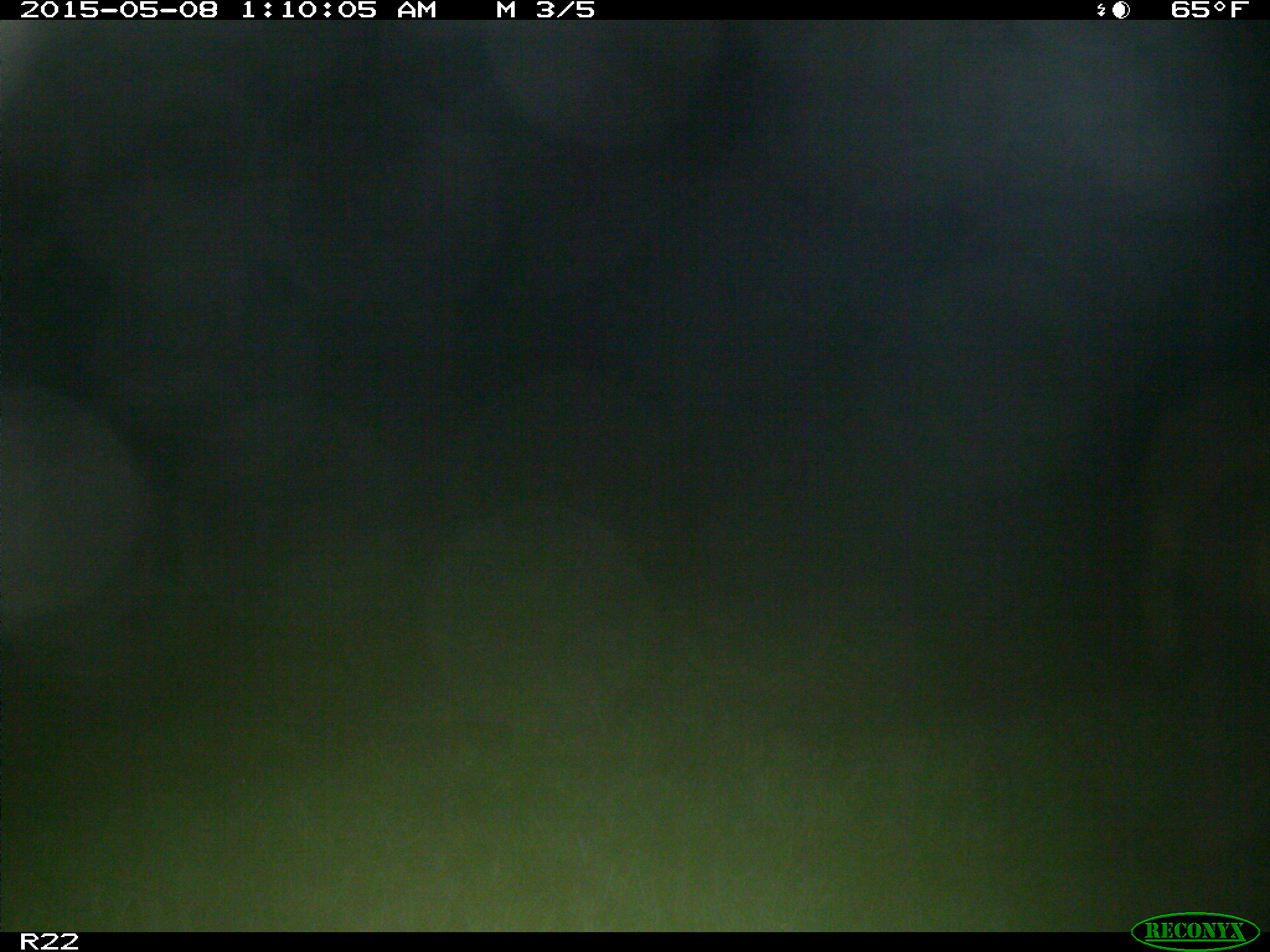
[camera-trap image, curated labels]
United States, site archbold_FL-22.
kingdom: Animalia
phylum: Chordata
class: Mammalia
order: Artiodactyla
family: Suidae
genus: Sus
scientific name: Sus scrofa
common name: wild boar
Sus scrofa (wild boar).